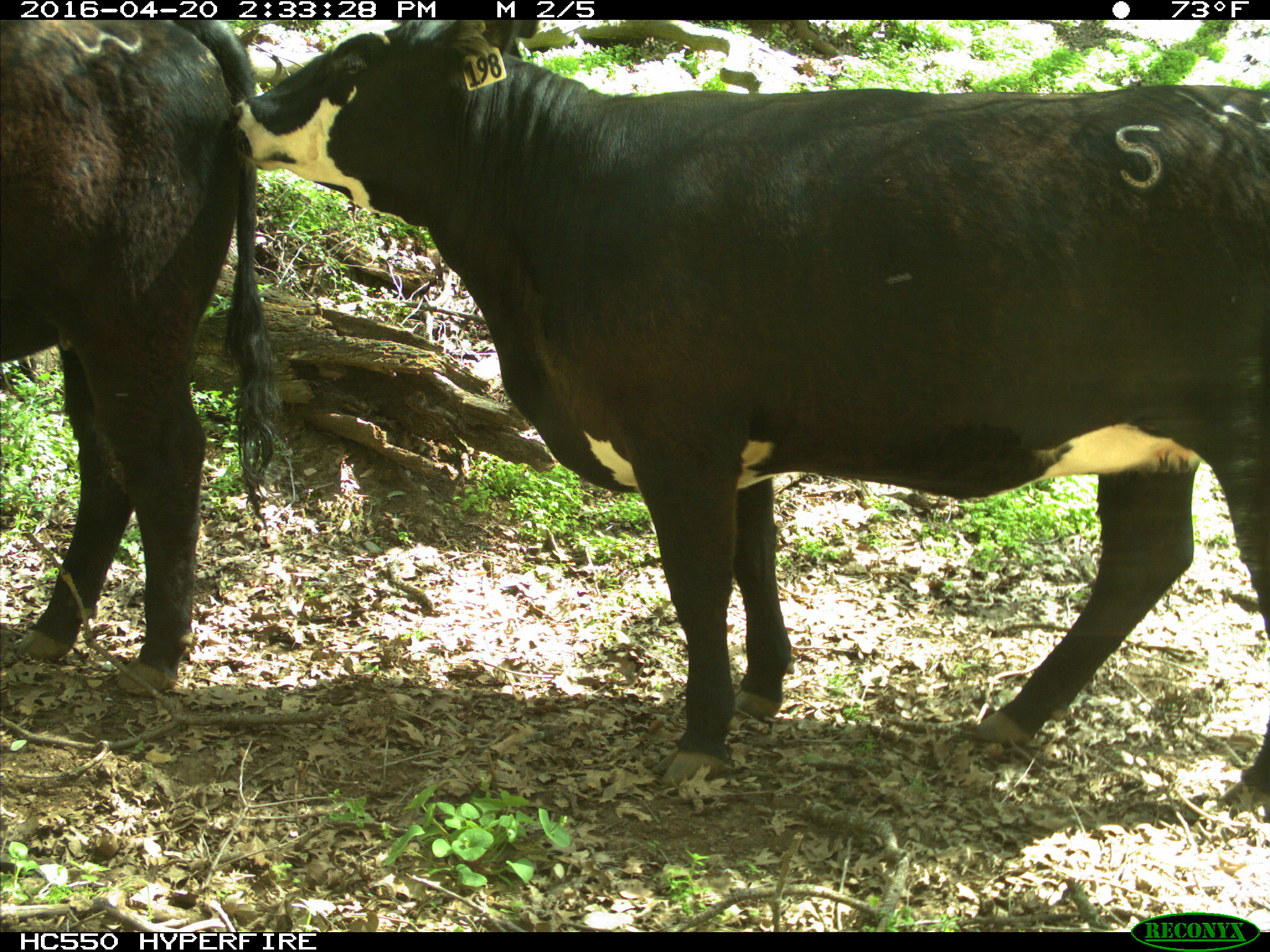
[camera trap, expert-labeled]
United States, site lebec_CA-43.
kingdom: Animalia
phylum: Chordata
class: Mammalia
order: Artiodactyla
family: Bovidae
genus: Bos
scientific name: Bos taurus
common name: domestic cow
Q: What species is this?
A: Bos taurus (domestic cow).